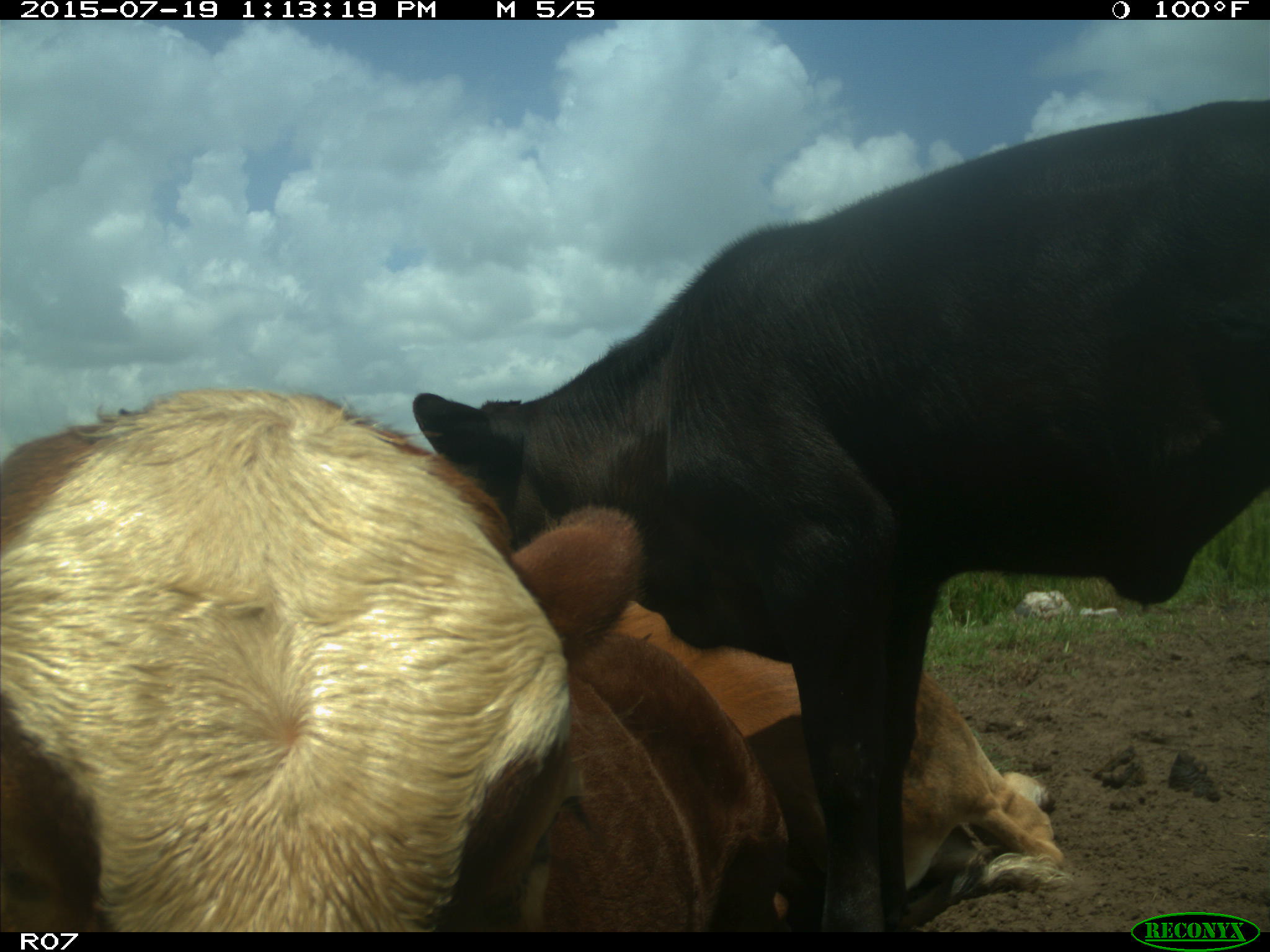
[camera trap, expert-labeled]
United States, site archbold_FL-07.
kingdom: Animalia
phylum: Chordata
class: Mammalia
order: Artiodactyla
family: Bovidae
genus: Bos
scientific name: Bos taurus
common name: domestic cow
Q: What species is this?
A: Bos taurus (domestic cow).